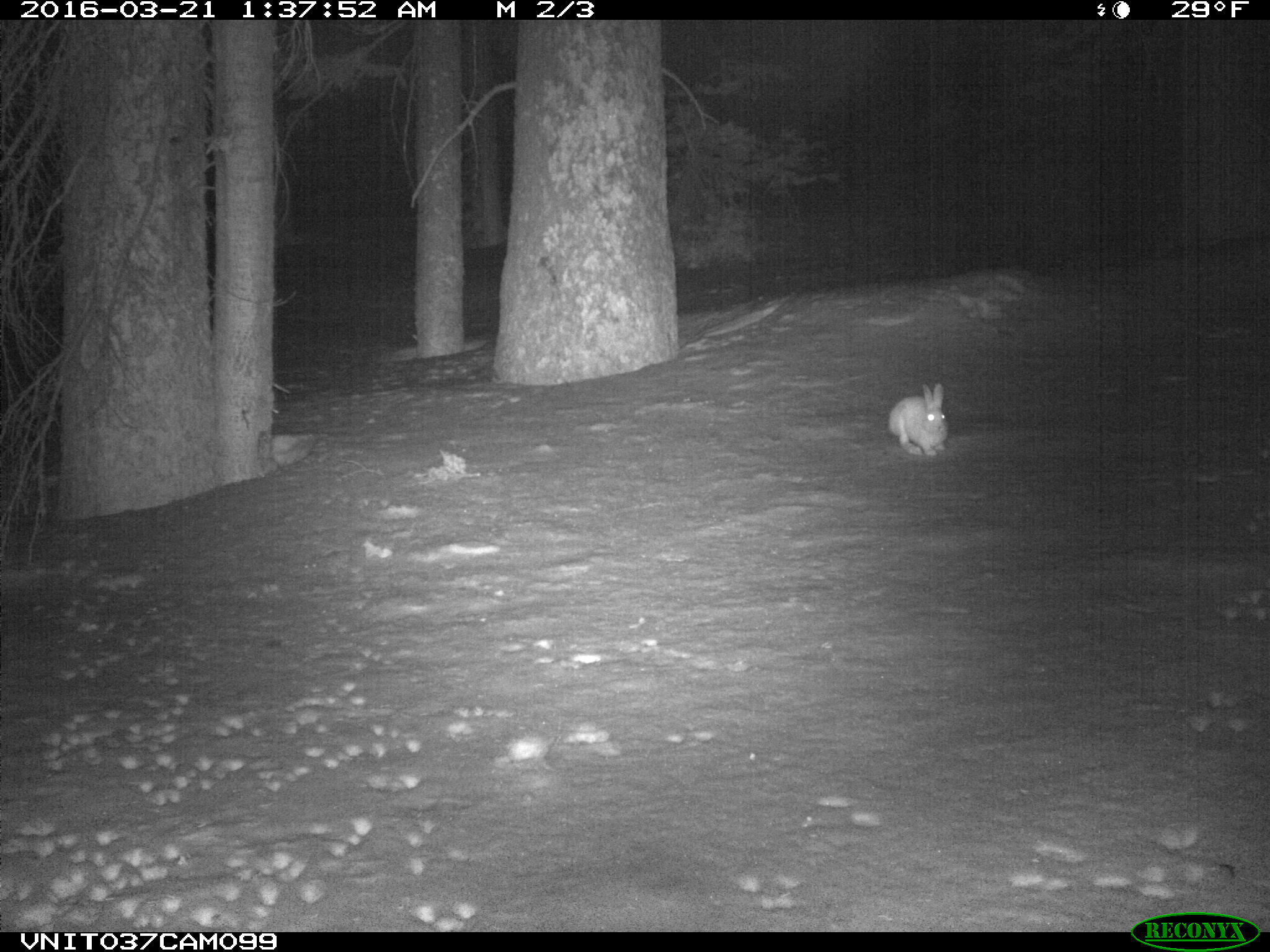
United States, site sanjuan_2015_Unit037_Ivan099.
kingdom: Animalia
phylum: Chordata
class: Mammalia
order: Lagomorpha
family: Leporidae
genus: Lepus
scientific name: Lepus americanus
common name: snowshoe hare